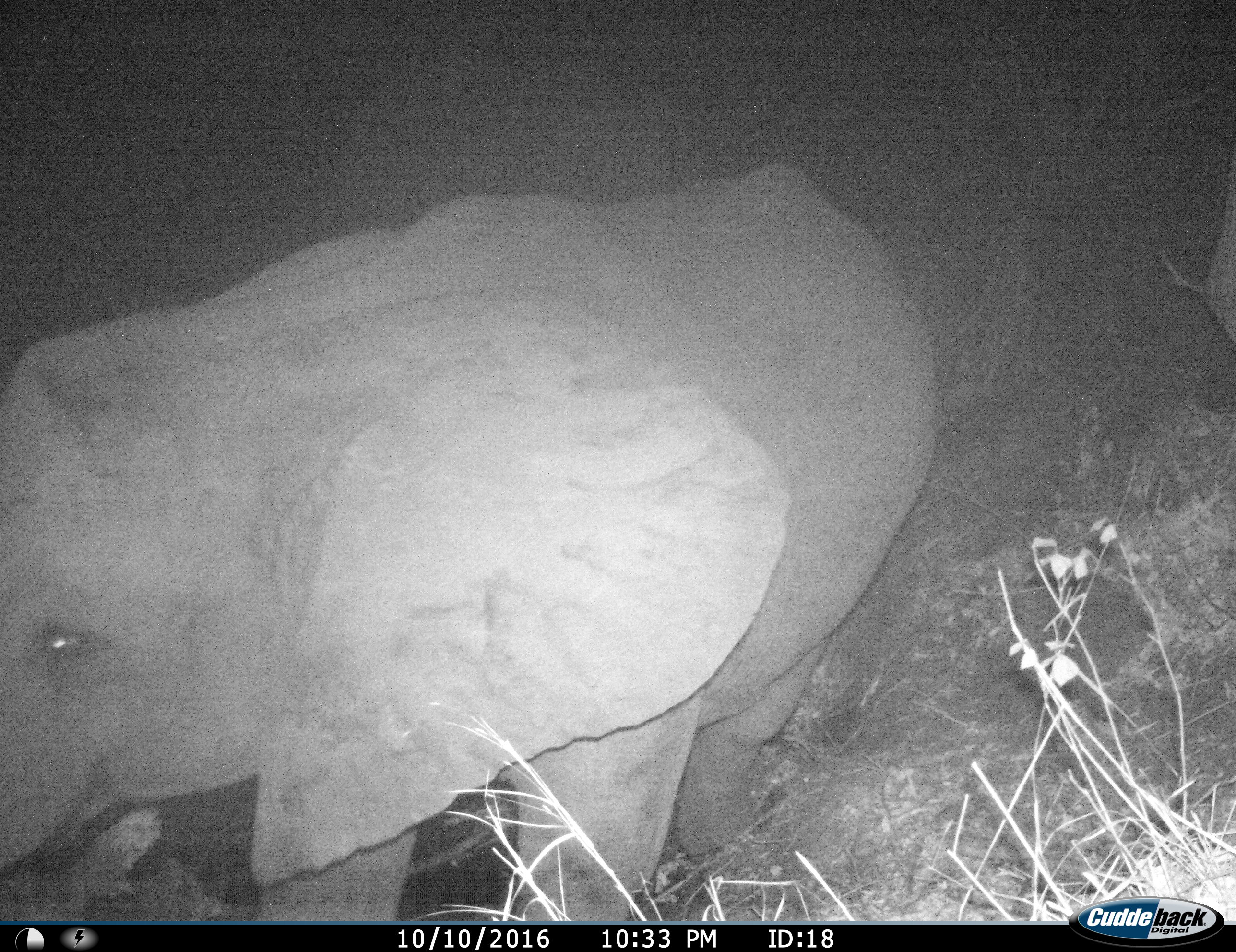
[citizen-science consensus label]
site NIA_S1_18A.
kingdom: Animalia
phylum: Chordata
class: Mammalia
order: Proboscidea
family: Elephantidae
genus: Loxodonta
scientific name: Loxodonta africana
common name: african bush elephant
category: elephant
Elephant (african bush elephant) (Loxodonta africana), count 2. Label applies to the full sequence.